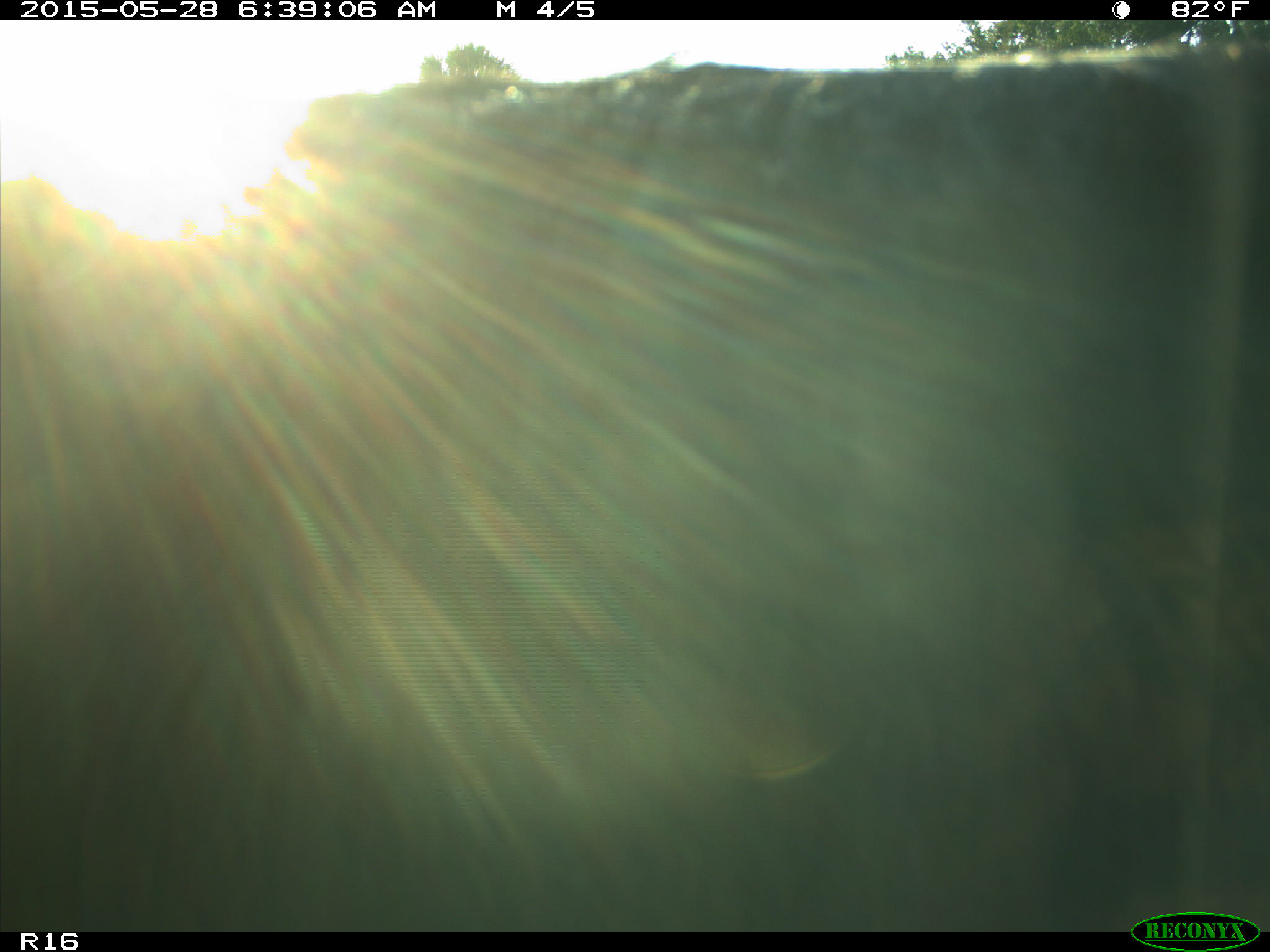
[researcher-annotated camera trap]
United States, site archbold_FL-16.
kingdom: Animalia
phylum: Chordata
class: Mammalia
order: Artiodactyla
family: Bovidae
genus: Bos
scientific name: Bos taurus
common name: domestic cow